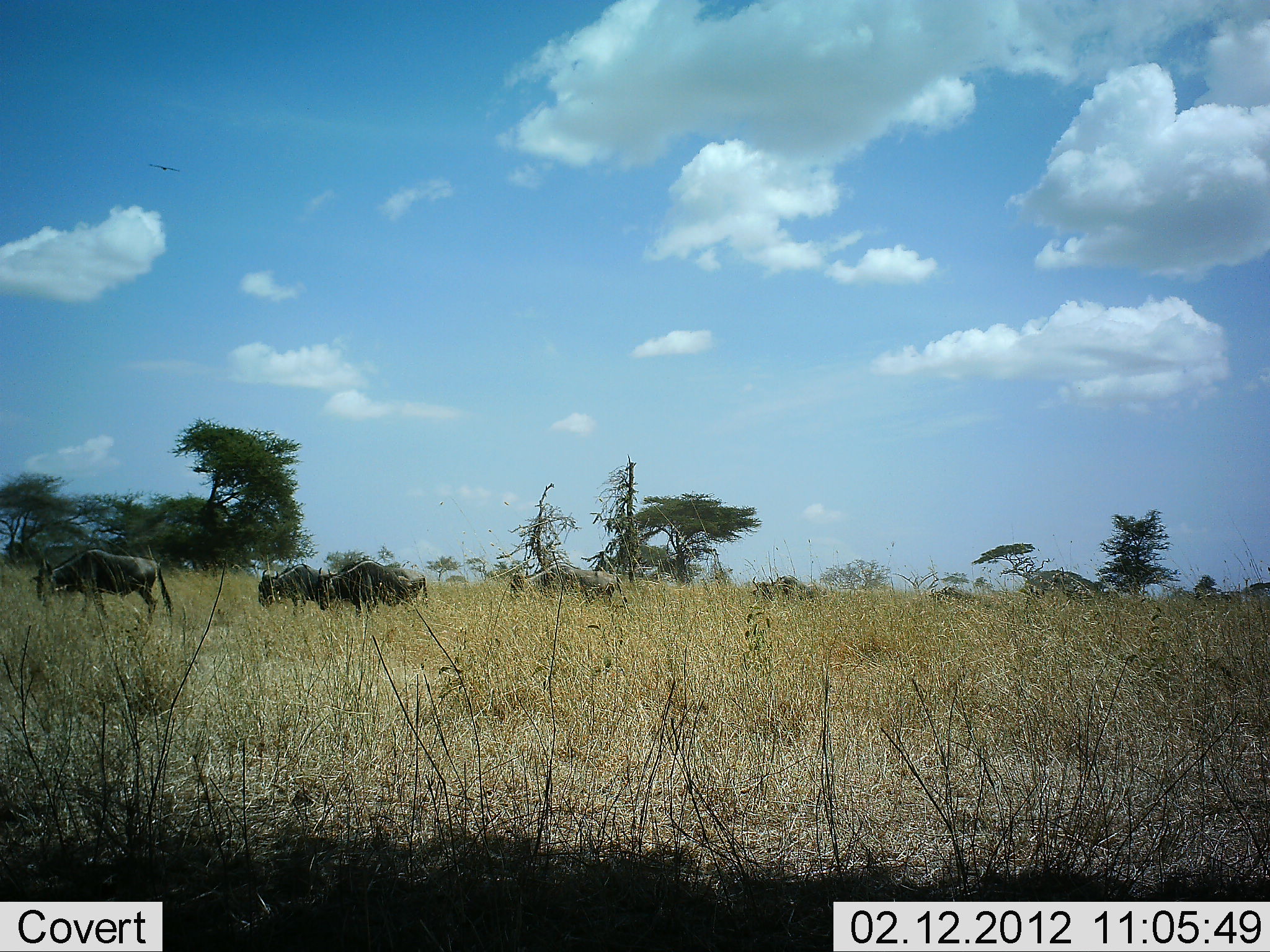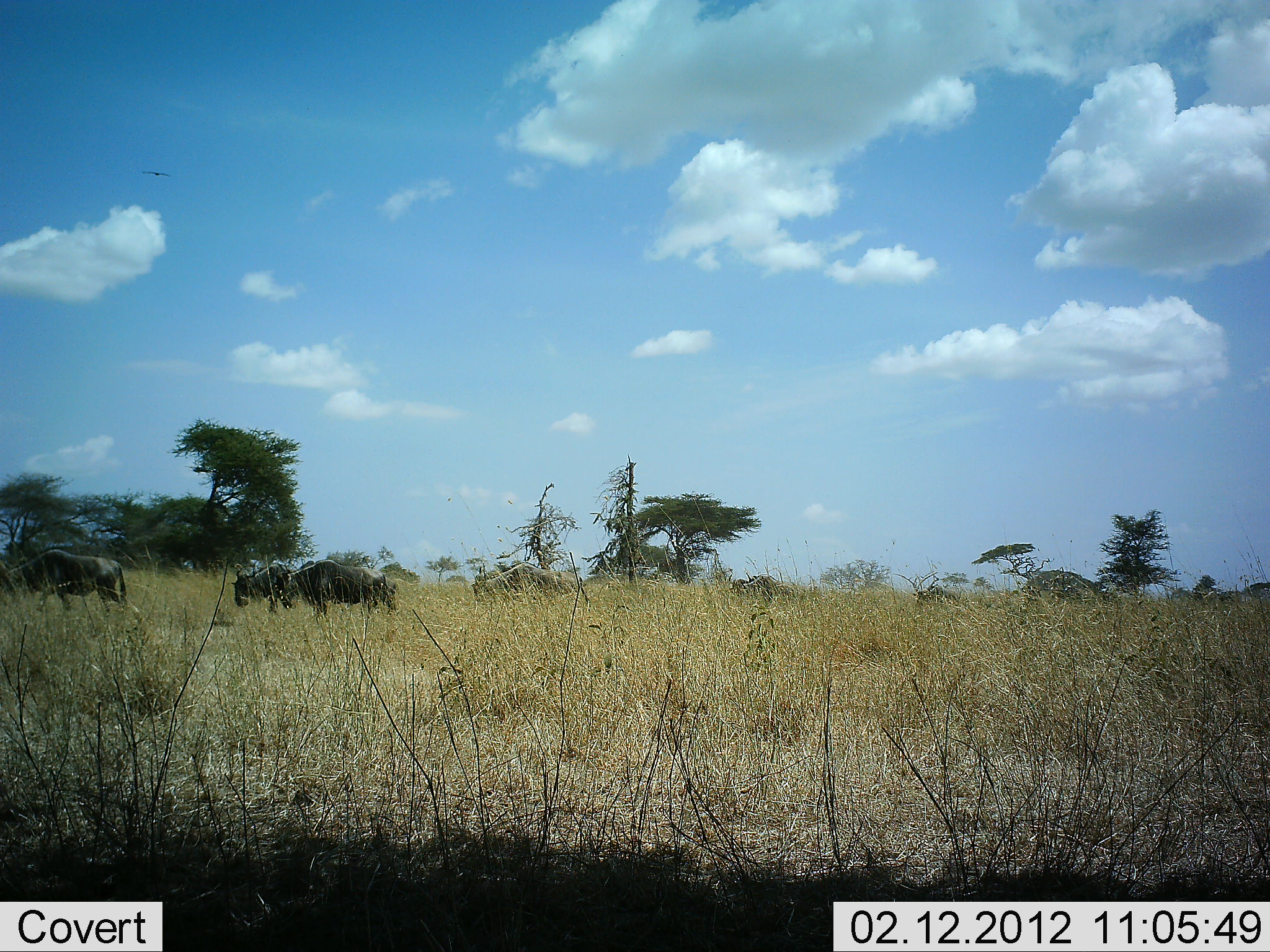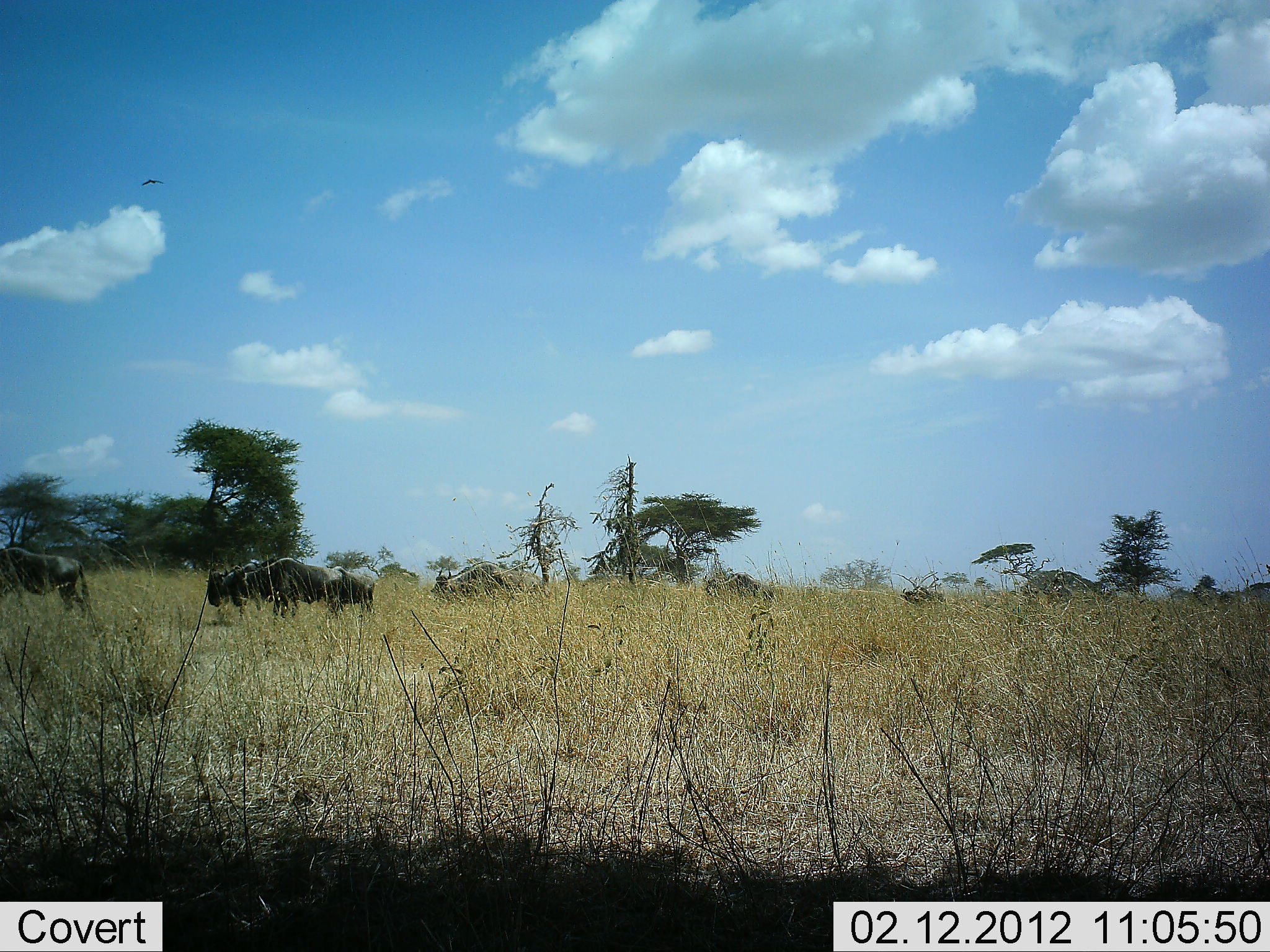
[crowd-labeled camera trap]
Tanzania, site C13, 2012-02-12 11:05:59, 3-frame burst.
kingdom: Animalia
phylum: Chordata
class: Mammalia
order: Artiodactyla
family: Bovidae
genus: Connochaetes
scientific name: Connochaetes taurinus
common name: blue wildebeest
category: wildebeest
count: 7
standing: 12%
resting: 0%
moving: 100%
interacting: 0%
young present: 6%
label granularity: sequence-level